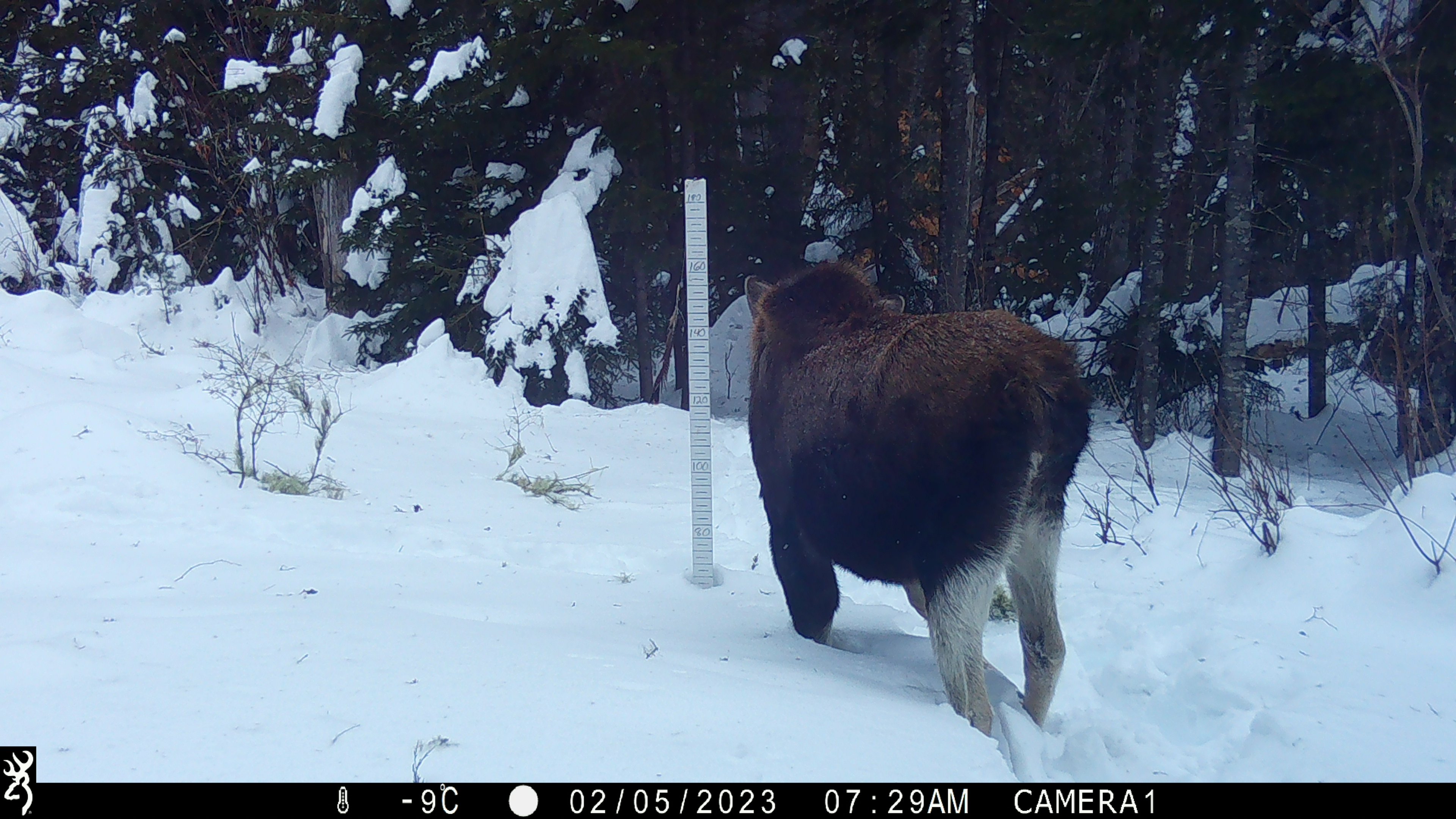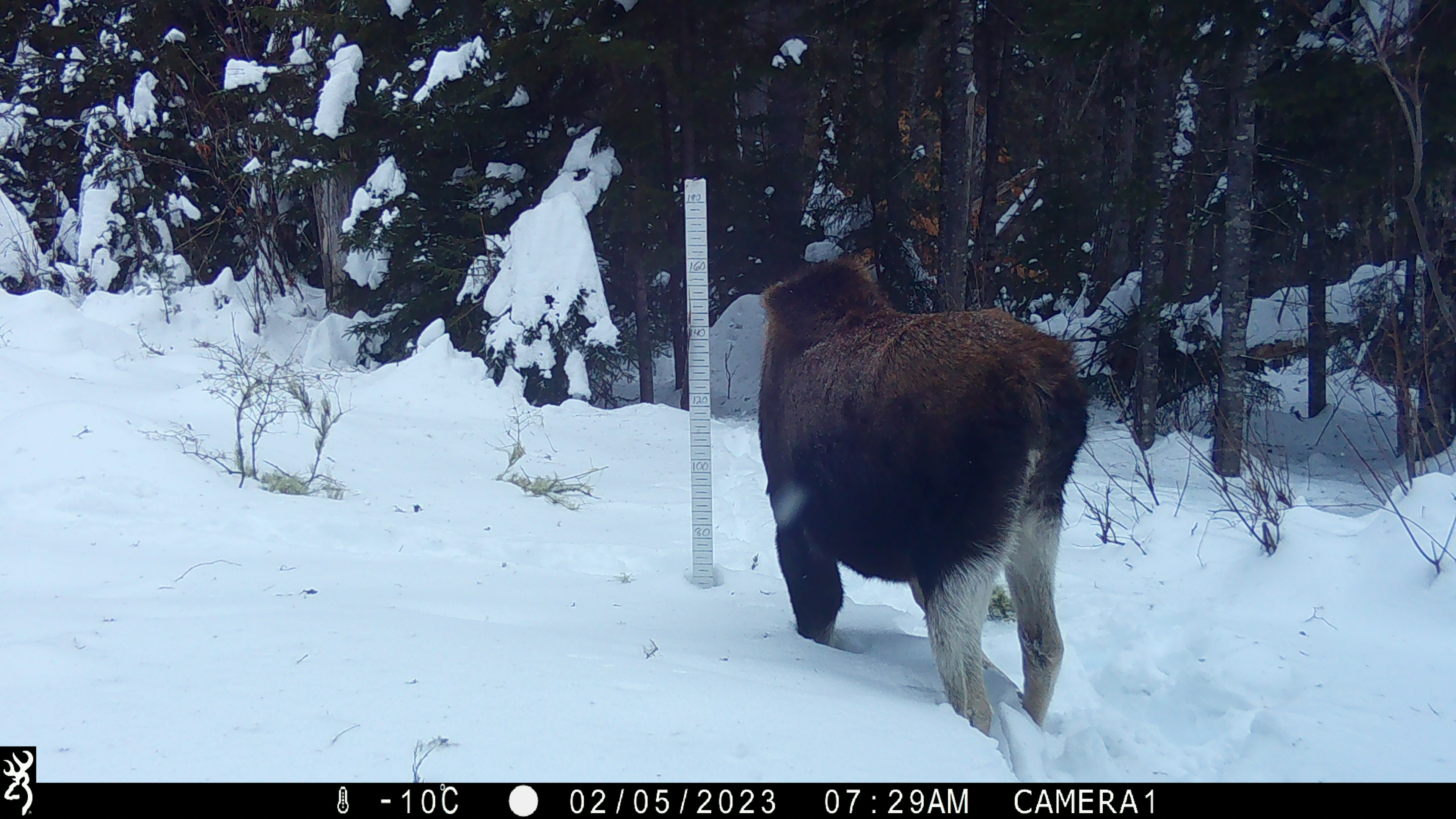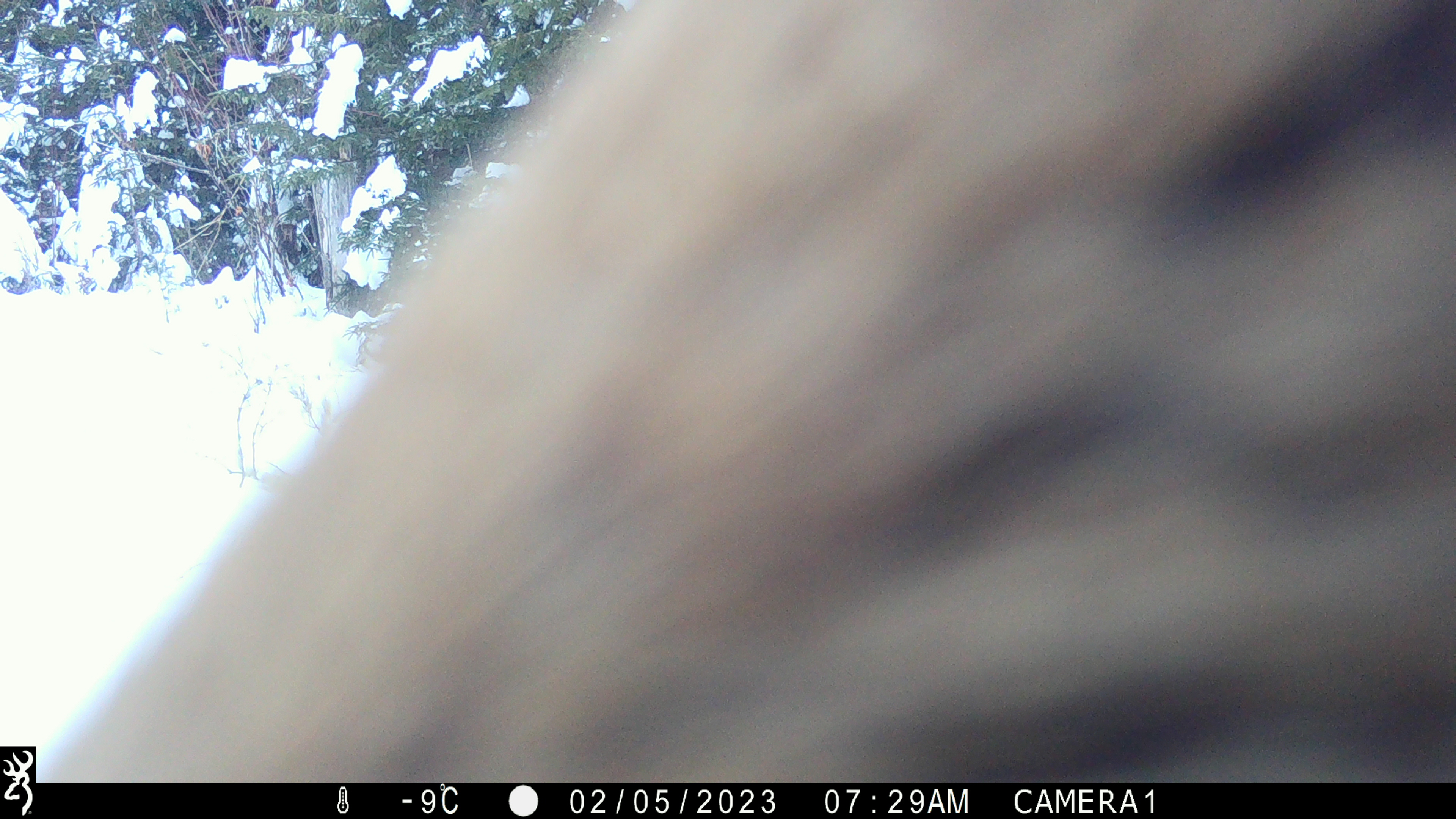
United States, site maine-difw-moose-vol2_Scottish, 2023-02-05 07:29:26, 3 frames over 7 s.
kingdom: Animalia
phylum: Chordata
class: Mammalia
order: Artiodactyla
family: Cervidae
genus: Alces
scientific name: Alces alces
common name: moose